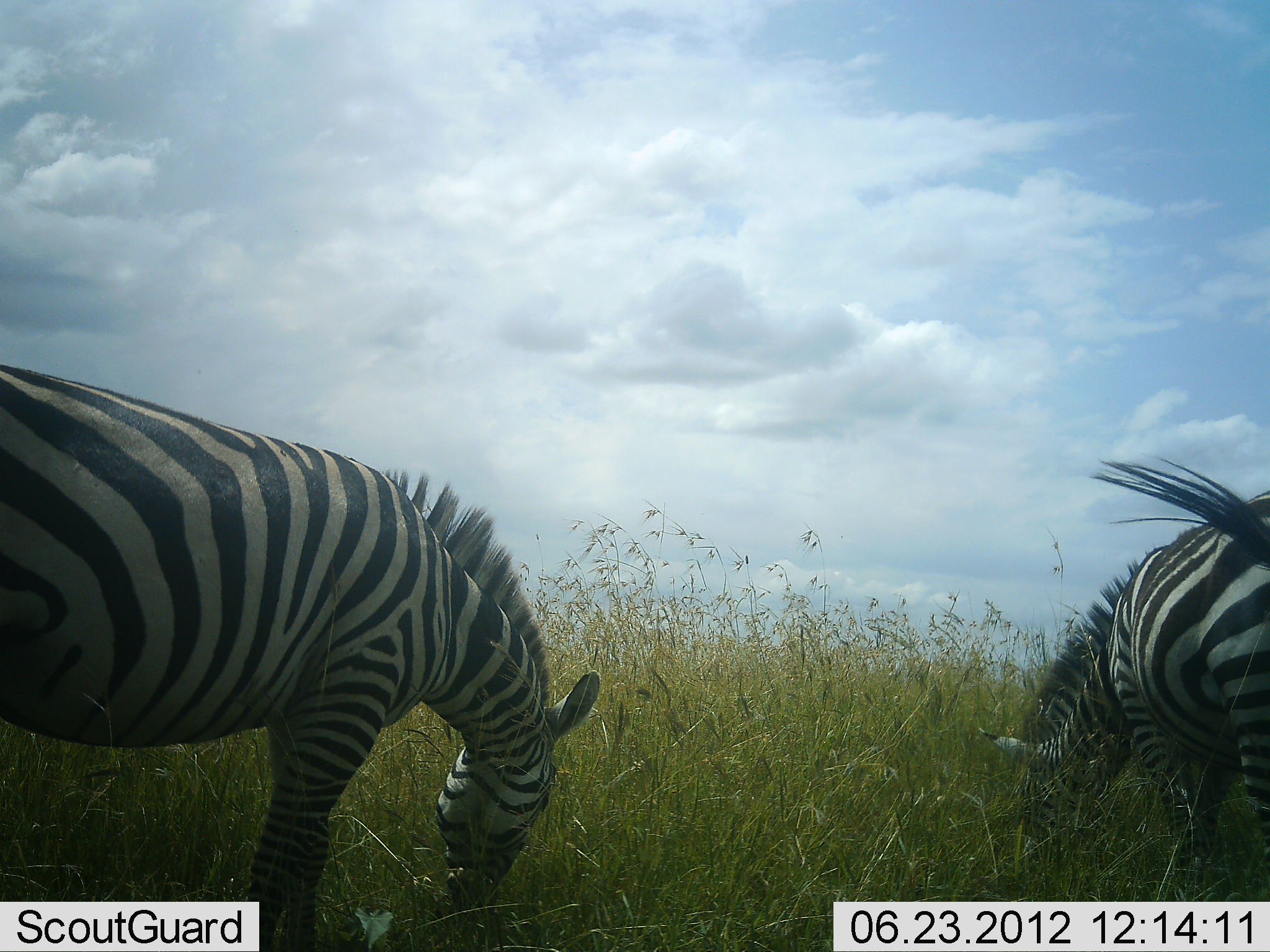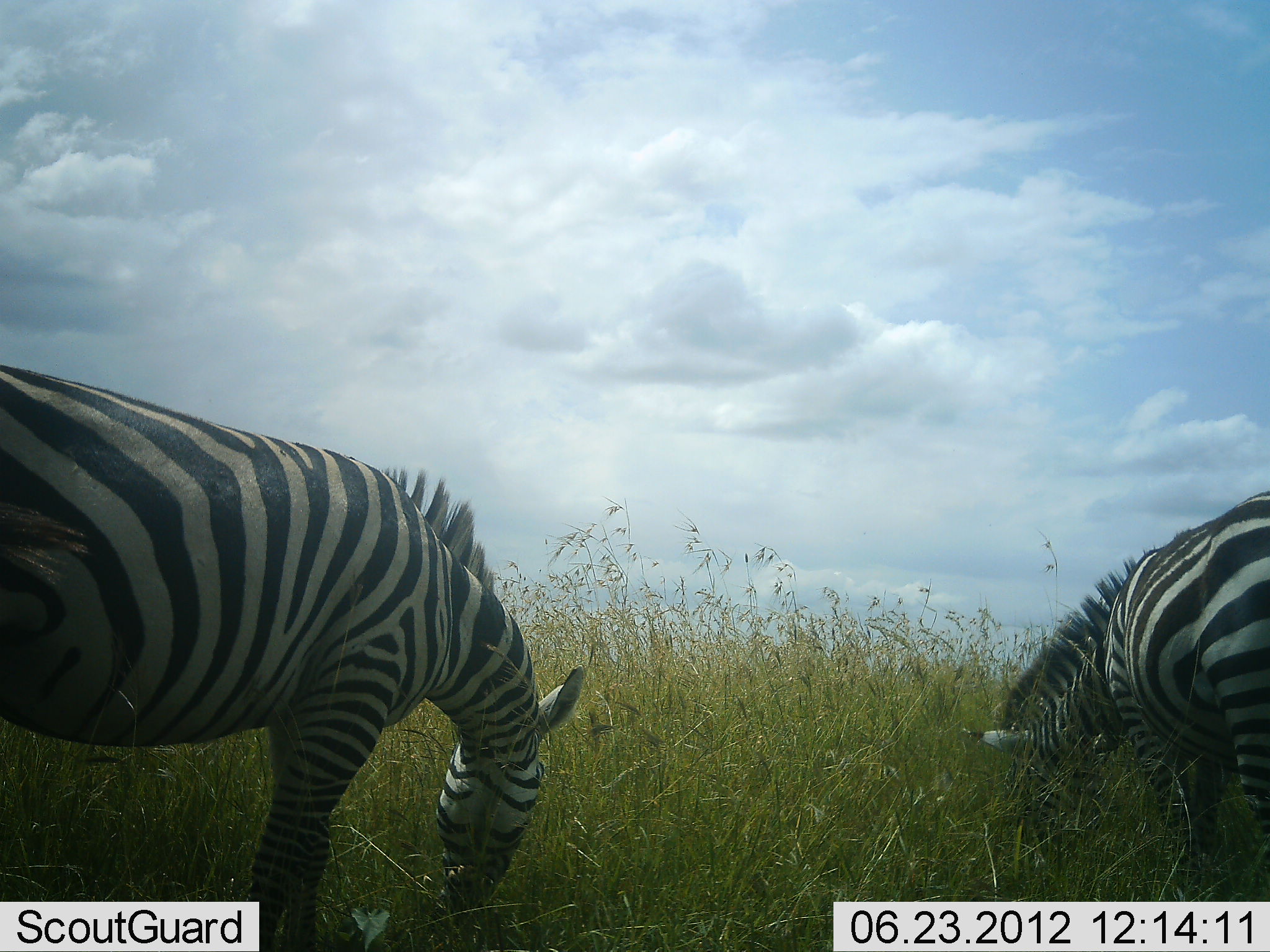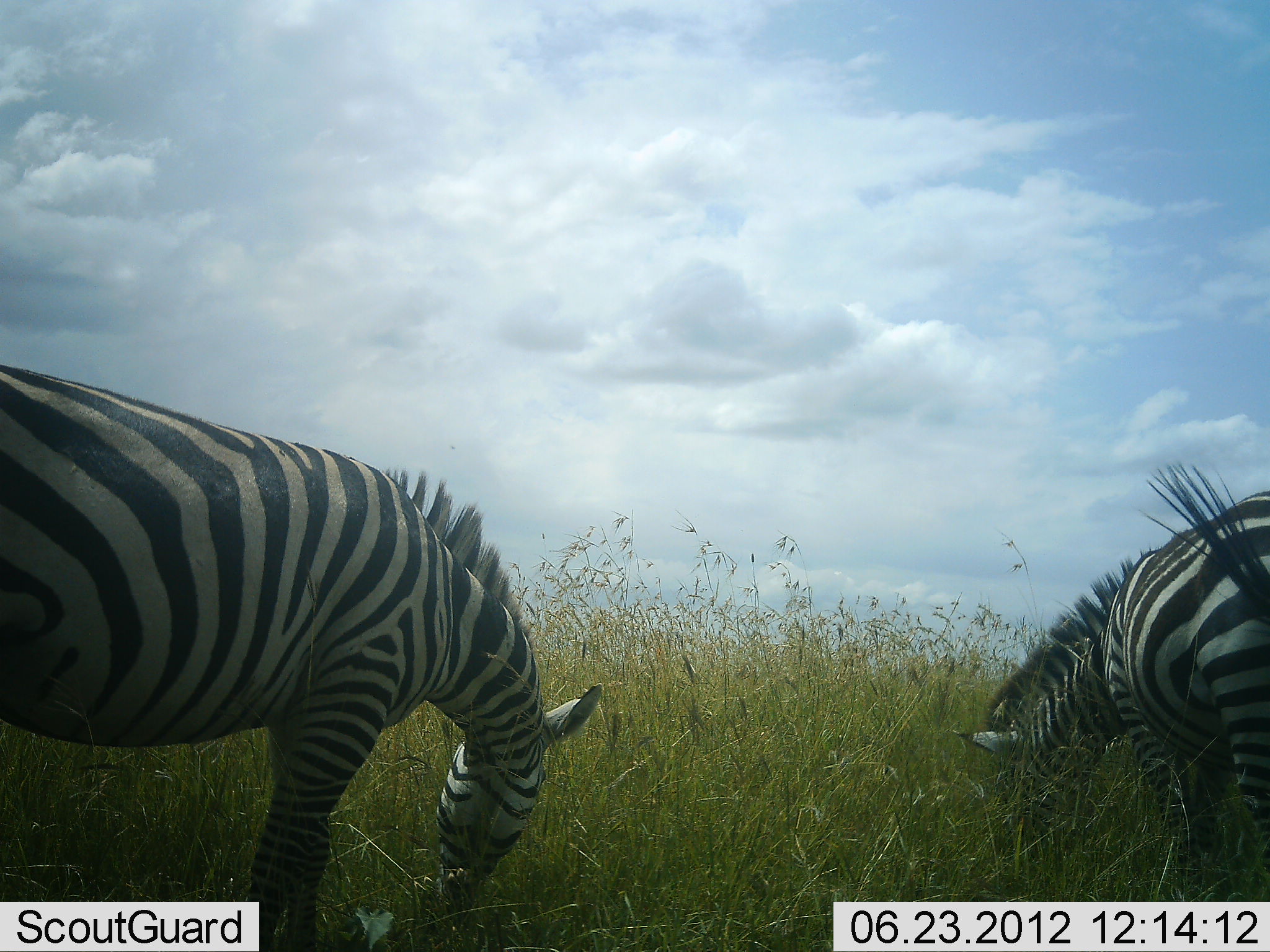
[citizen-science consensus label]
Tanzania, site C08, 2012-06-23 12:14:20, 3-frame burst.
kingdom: Animalia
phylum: Chordata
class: Mammalia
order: Perissodactyla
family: Equidae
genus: Equus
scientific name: Equus quagga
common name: plains zebra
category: zebra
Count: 2.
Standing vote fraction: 30%.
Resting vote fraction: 0%.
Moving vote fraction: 0%.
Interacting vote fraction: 0%.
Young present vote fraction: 0%.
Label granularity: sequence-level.